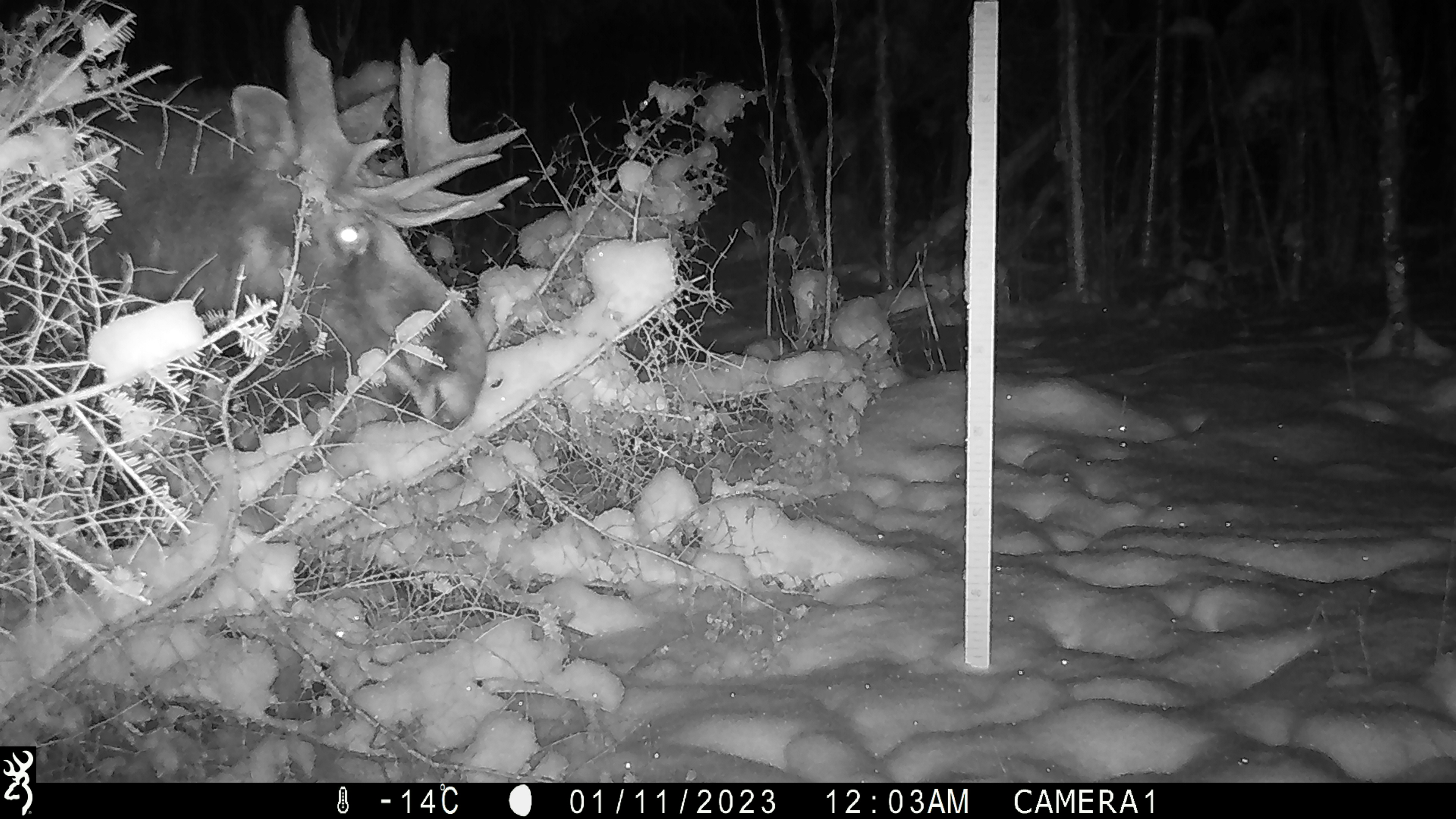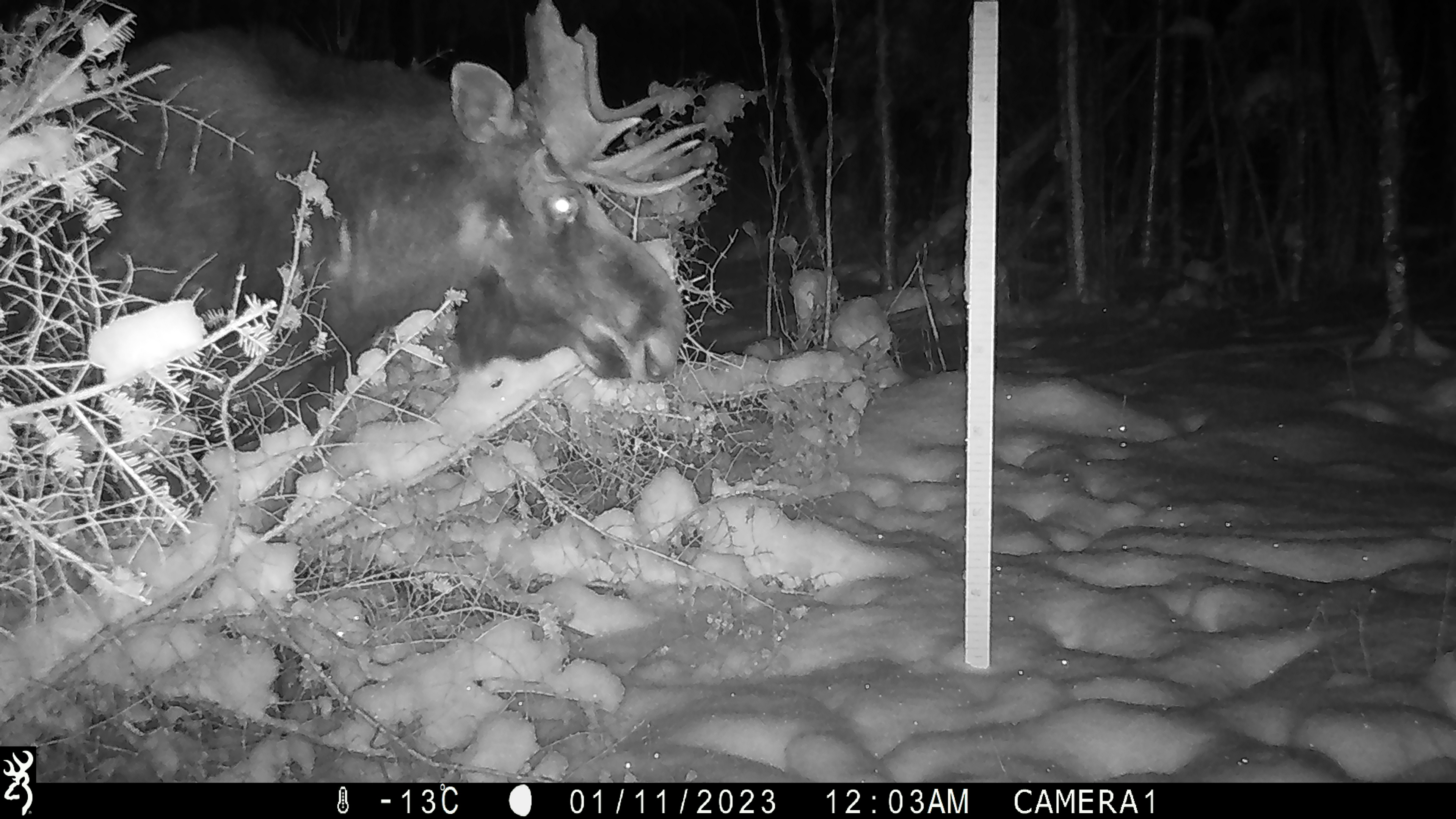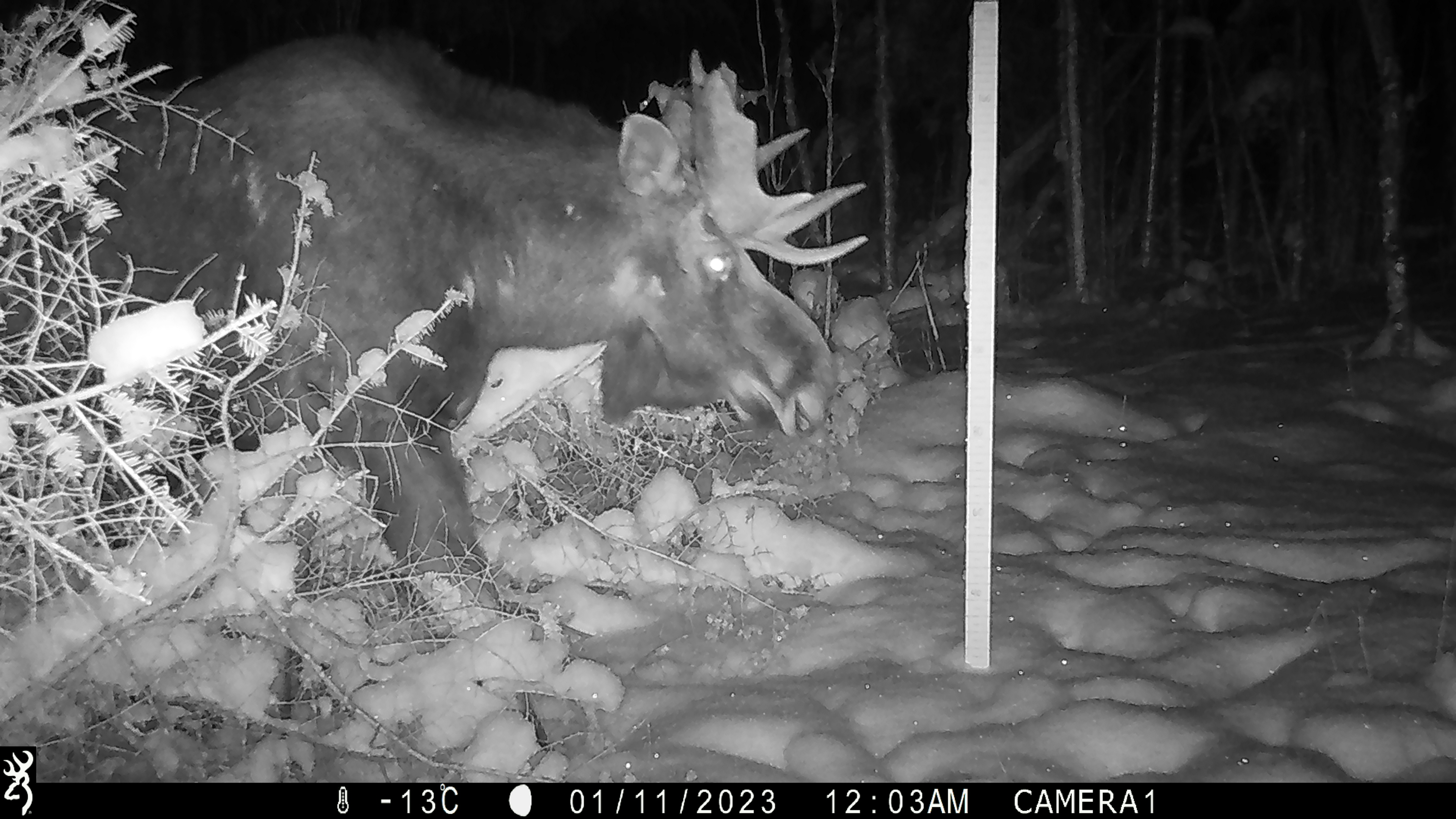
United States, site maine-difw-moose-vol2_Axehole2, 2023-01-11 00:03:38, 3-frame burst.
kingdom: Animalia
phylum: Chordata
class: Mammalia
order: Artiodactyla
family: Cervidae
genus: Alces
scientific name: Alces alces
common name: moose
Moose (Alces alces).